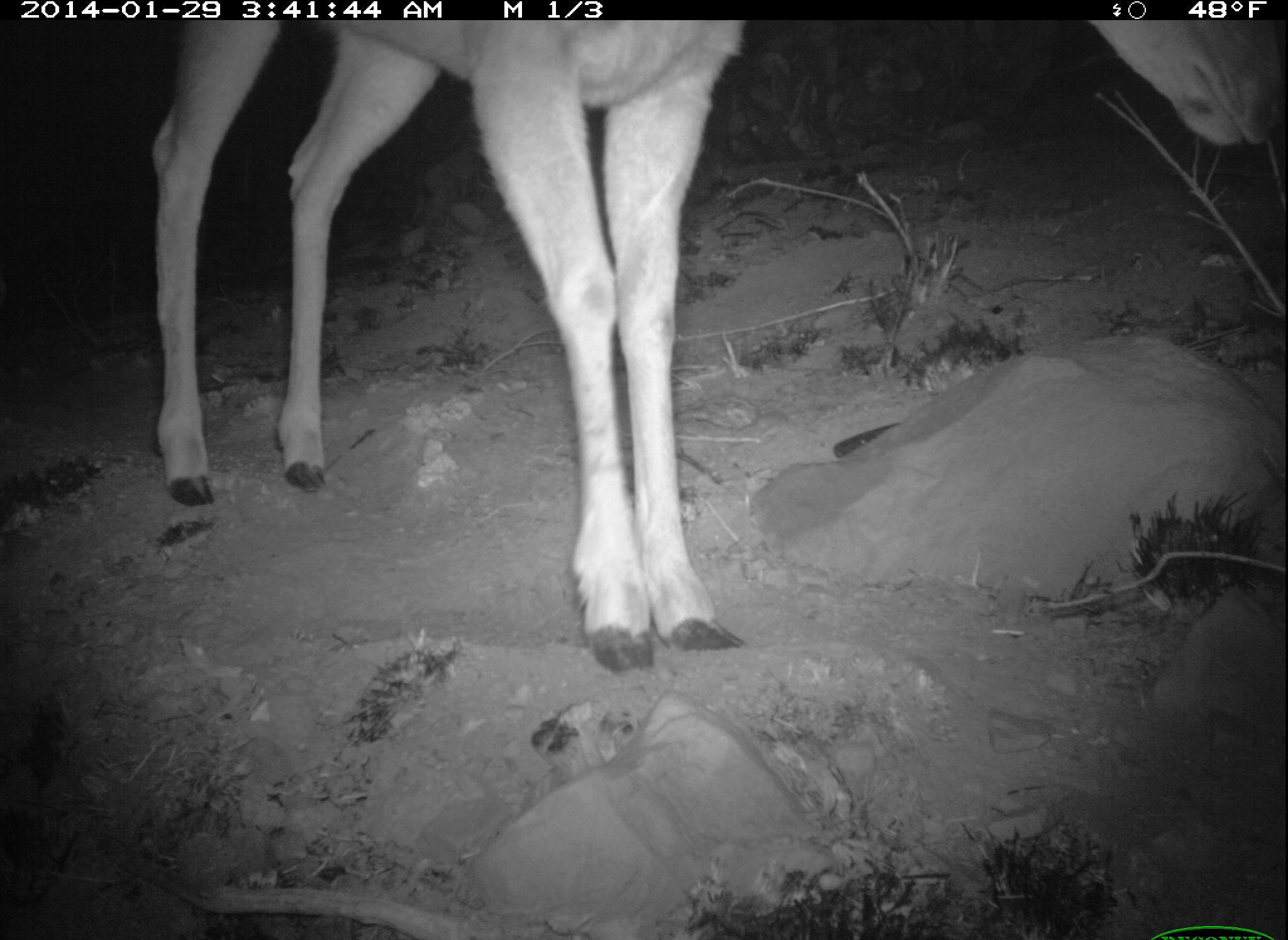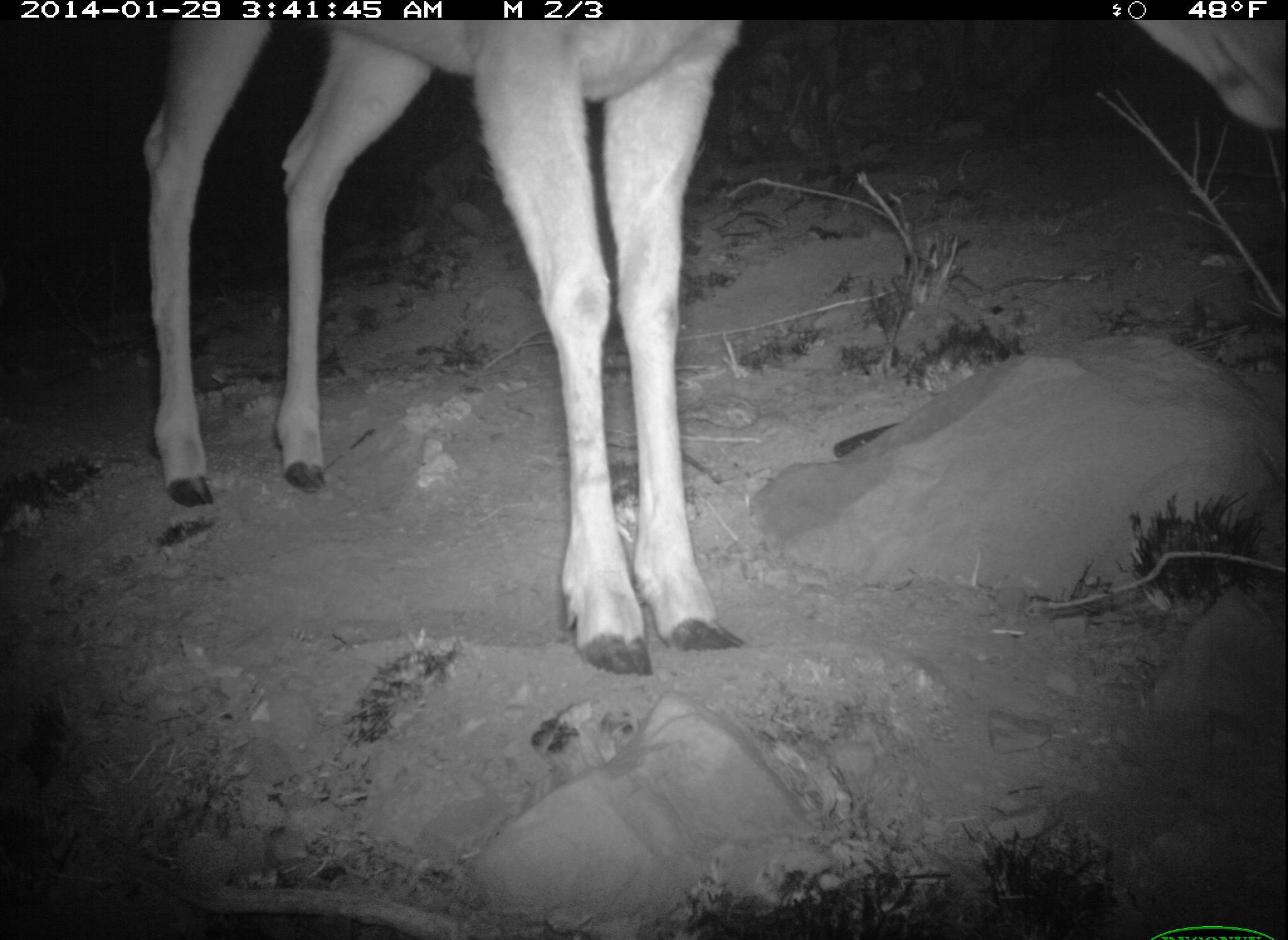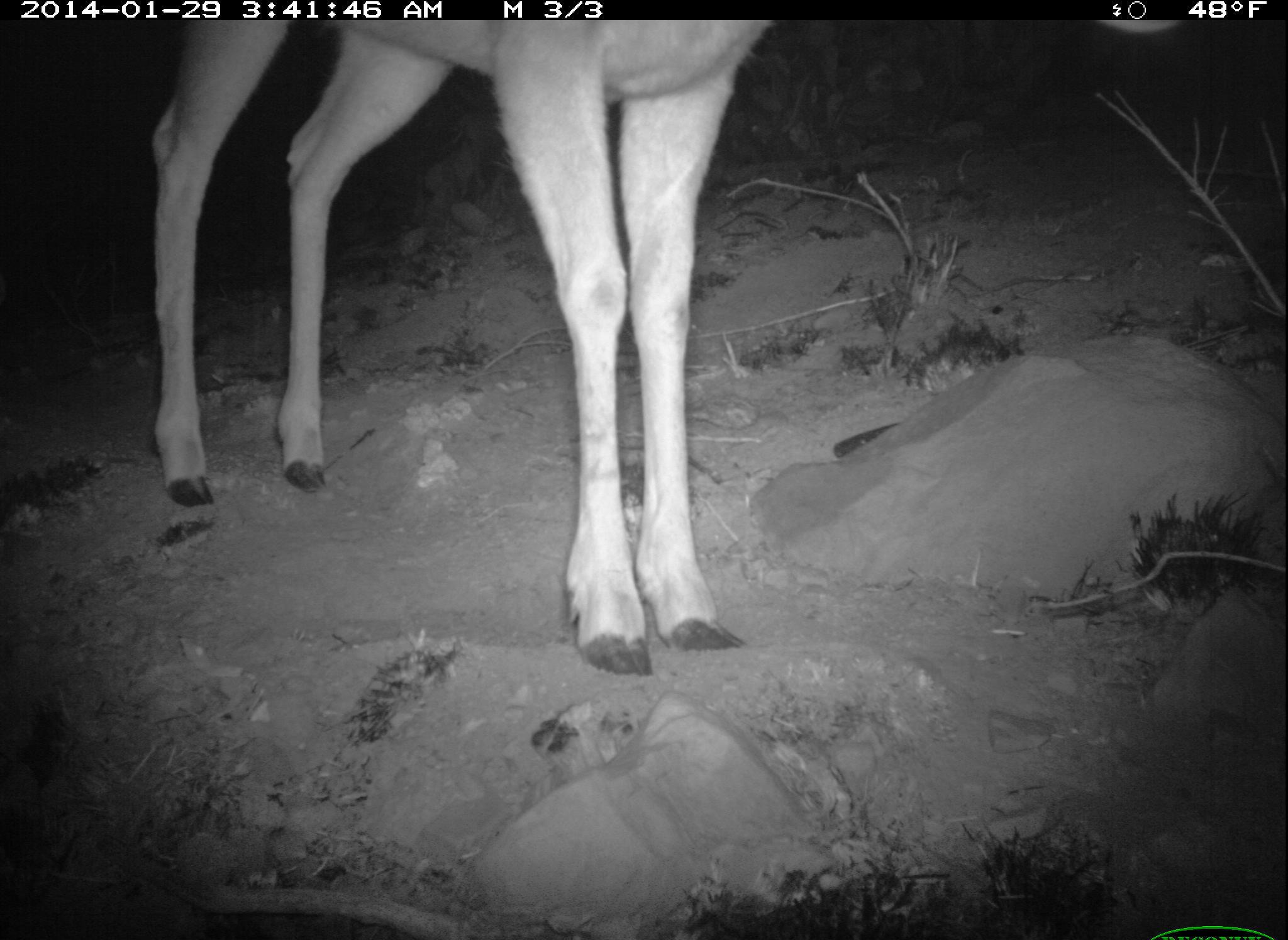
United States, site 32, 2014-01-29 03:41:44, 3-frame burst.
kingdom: Animalia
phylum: Chordata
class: Mammalia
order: Artiodactyla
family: Cervidae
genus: Odocoileus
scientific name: Odocoileus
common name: deer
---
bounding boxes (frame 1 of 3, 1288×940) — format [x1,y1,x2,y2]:
deer: [145,21,1286,675]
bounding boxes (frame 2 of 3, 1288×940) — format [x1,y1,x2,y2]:
deer: [138,18,1284,671]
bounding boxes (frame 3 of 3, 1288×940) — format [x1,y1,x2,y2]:
deer: [138,21,1178,677]